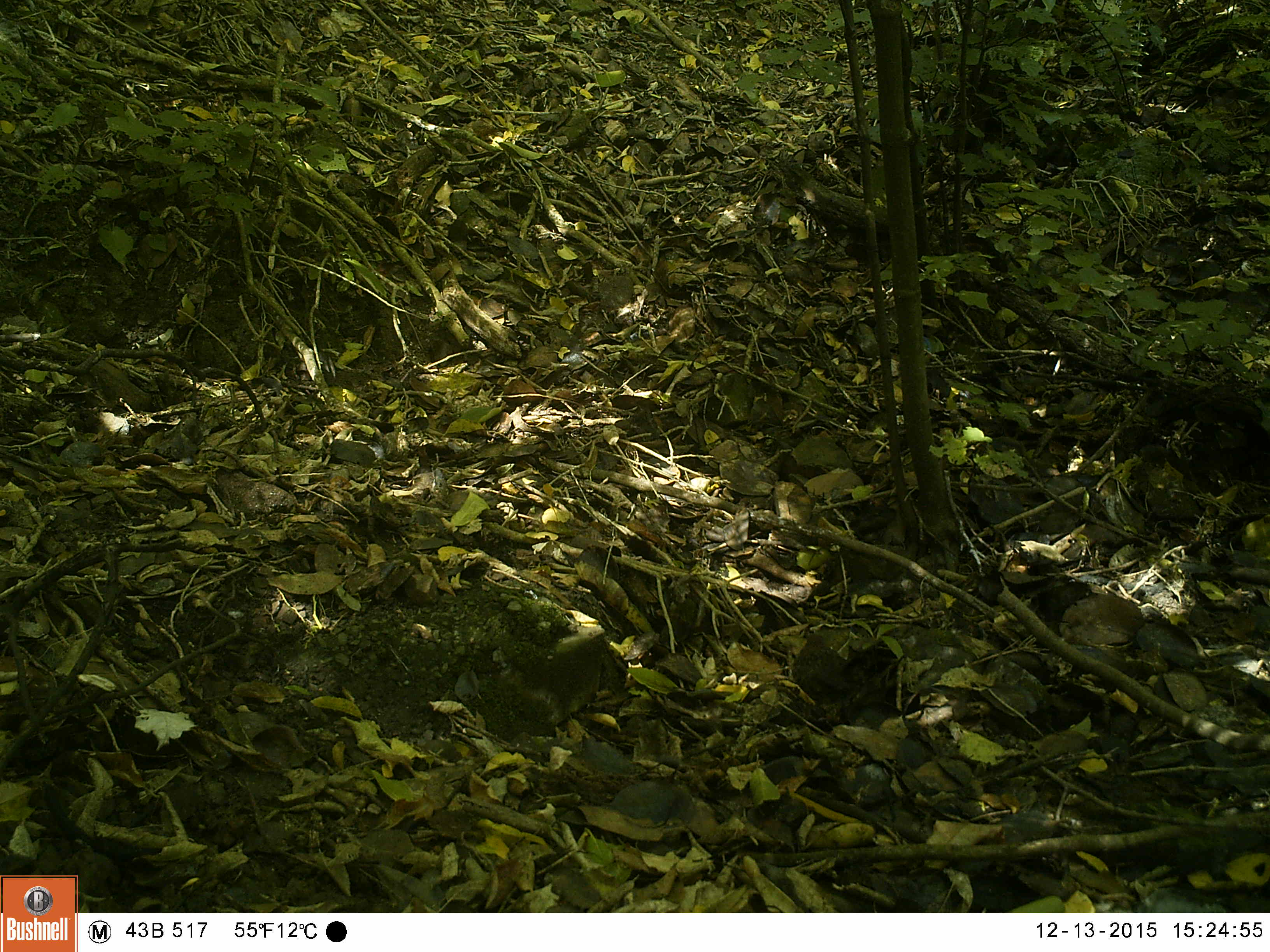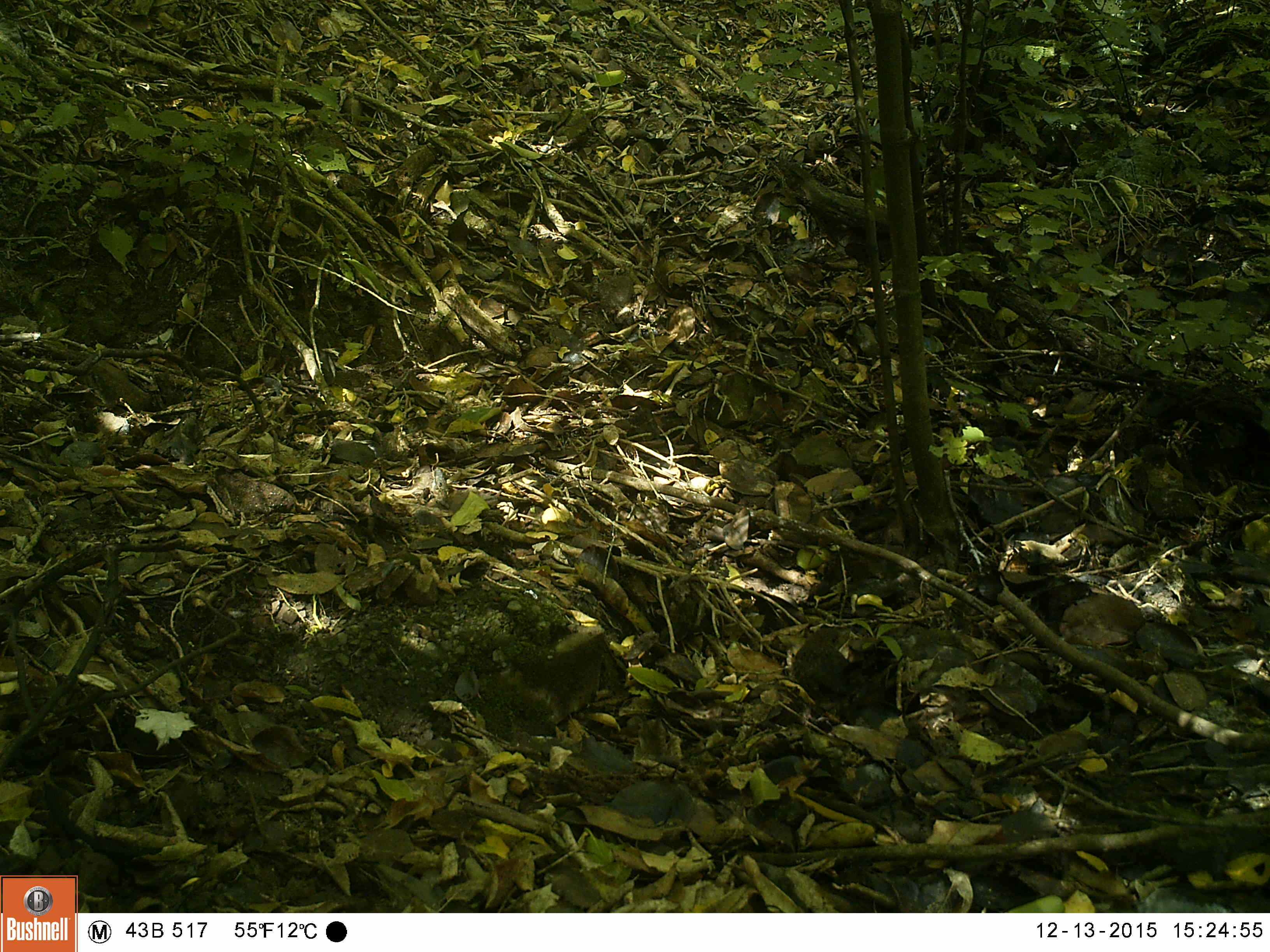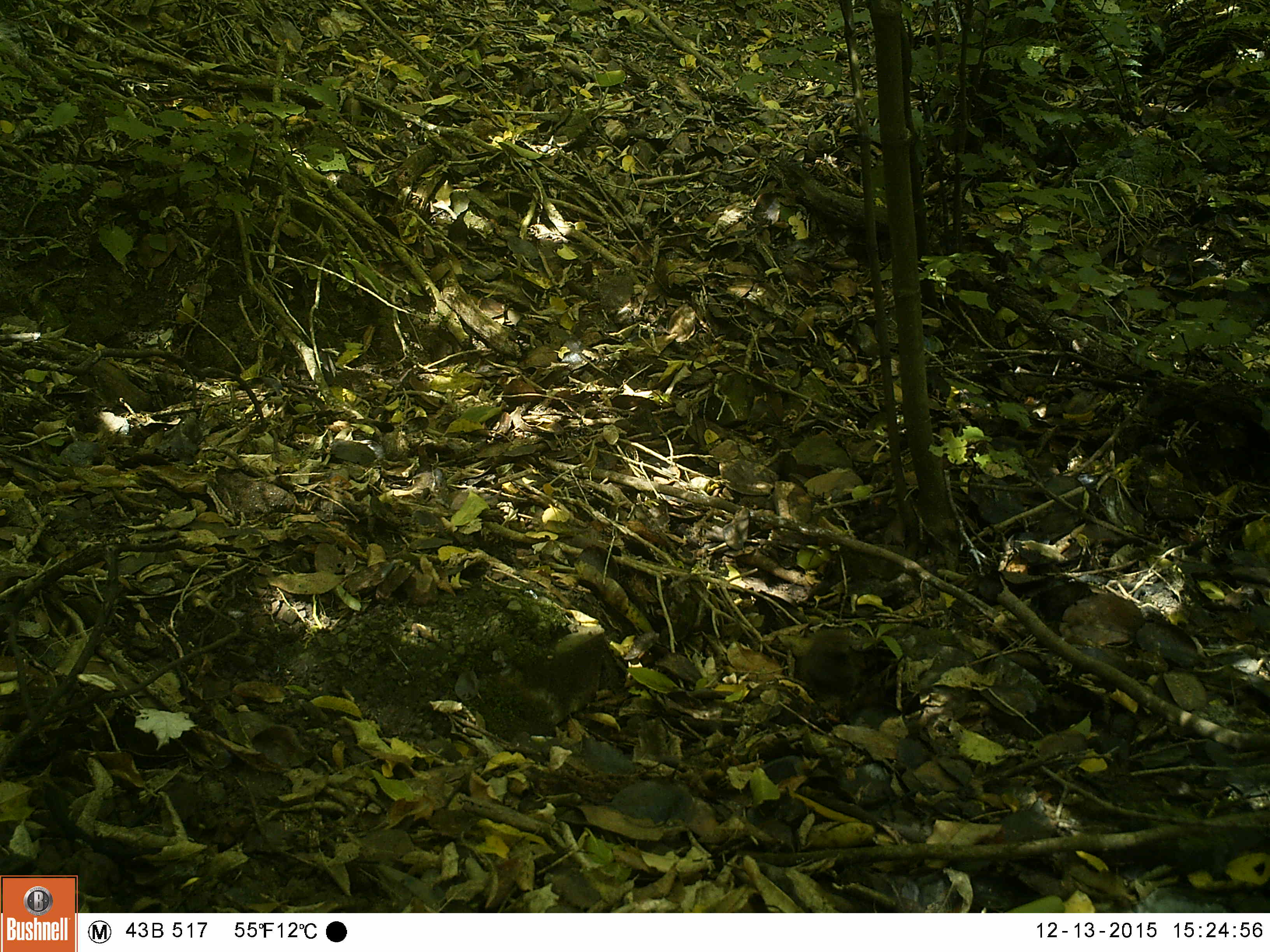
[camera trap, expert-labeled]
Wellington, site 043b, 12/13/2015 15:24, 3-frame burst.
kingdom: Animalia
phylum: Chordata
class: Aves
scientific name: Aves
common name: bird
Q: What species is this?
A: Bird (Aves).